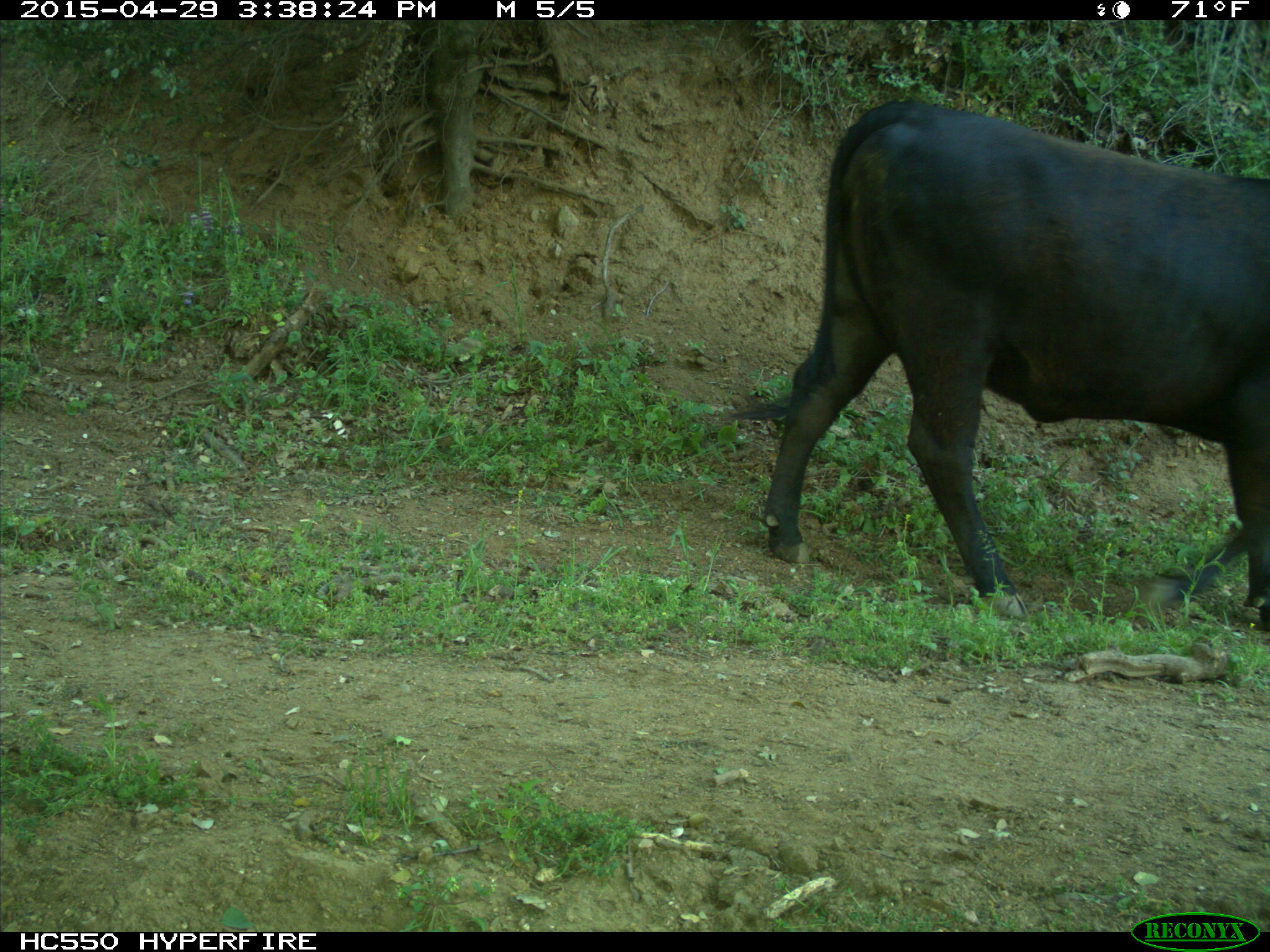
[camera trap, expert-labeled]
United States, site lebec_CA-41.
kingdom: Animalia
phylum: Chordata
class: Mammalia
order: Artiodactyla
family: Bovidae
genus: Bos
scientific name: Bos taurus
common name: domestic cow